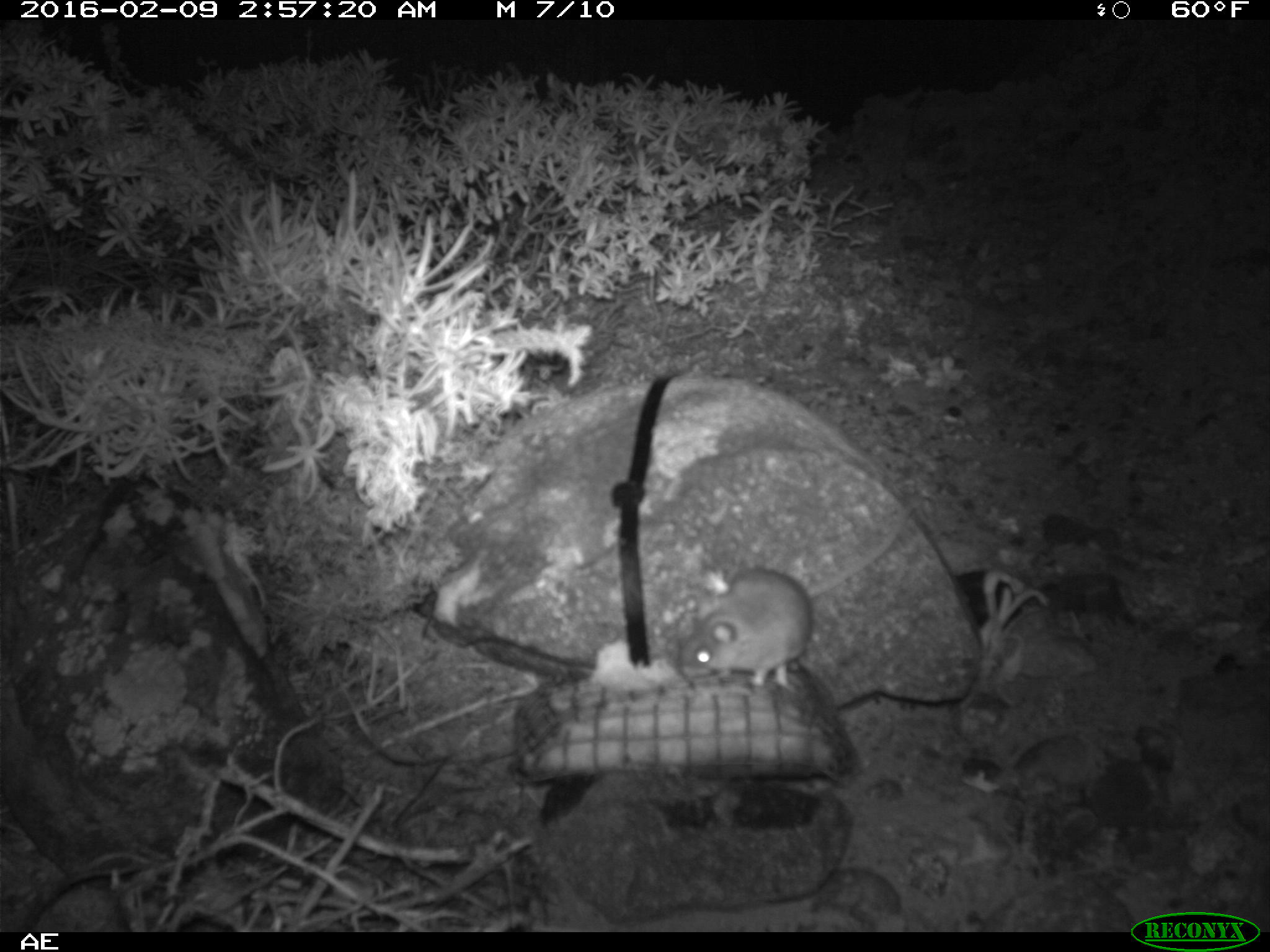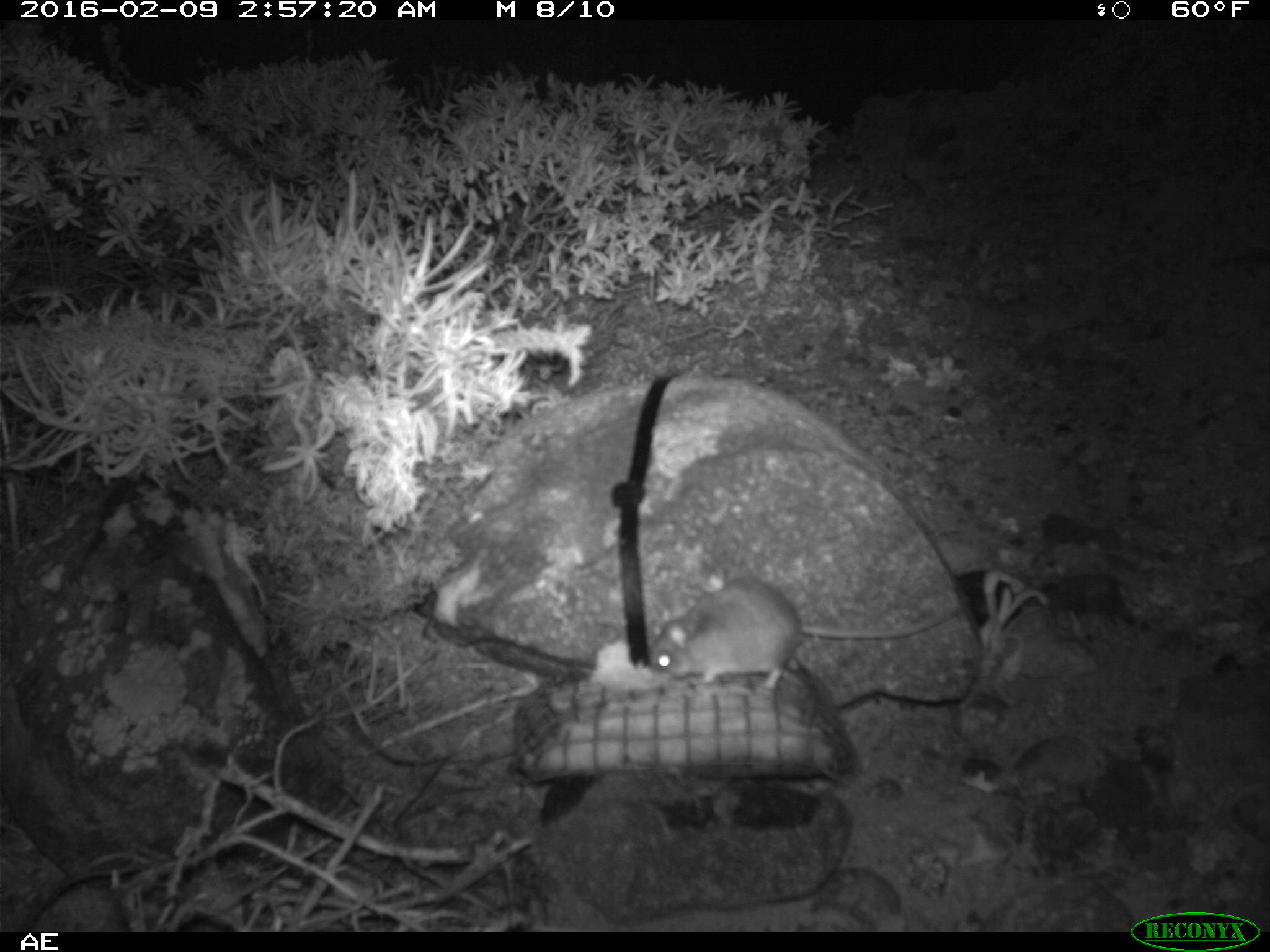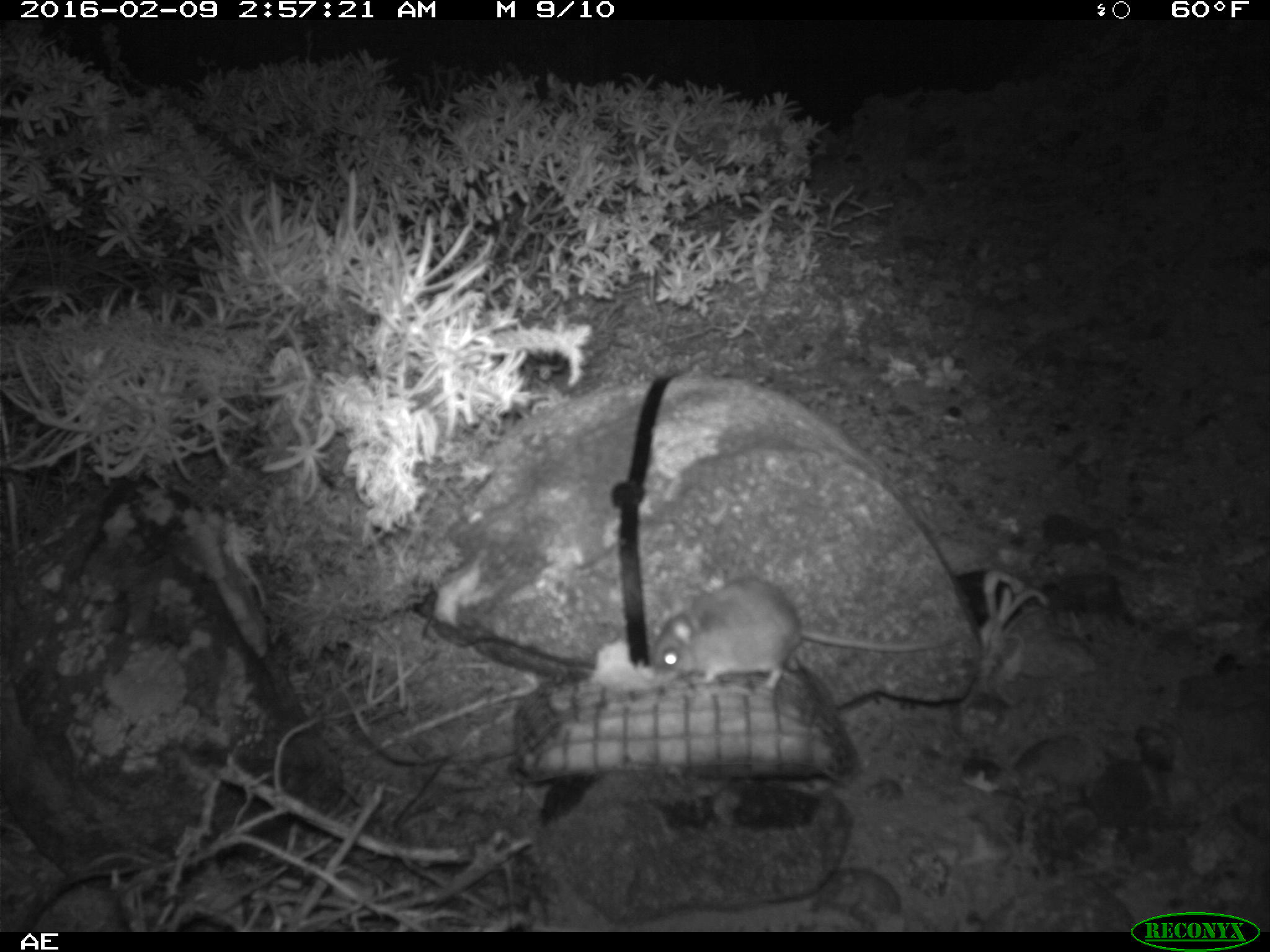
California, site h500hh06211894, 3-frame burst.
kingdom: Animalia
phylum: Chordata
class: Mammalia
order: Rodentia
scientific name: Rodentia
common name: rodent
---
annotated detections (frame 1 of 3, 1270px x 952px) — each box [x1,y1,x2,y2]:
rodent: [672,490,920,699]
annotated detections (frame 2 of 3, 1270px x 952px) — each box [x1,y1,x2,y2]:
rodent: [649,577,972,697]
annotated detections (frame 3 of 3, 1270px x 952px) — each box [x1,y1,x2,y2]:
rodent: [651,579,956,689]